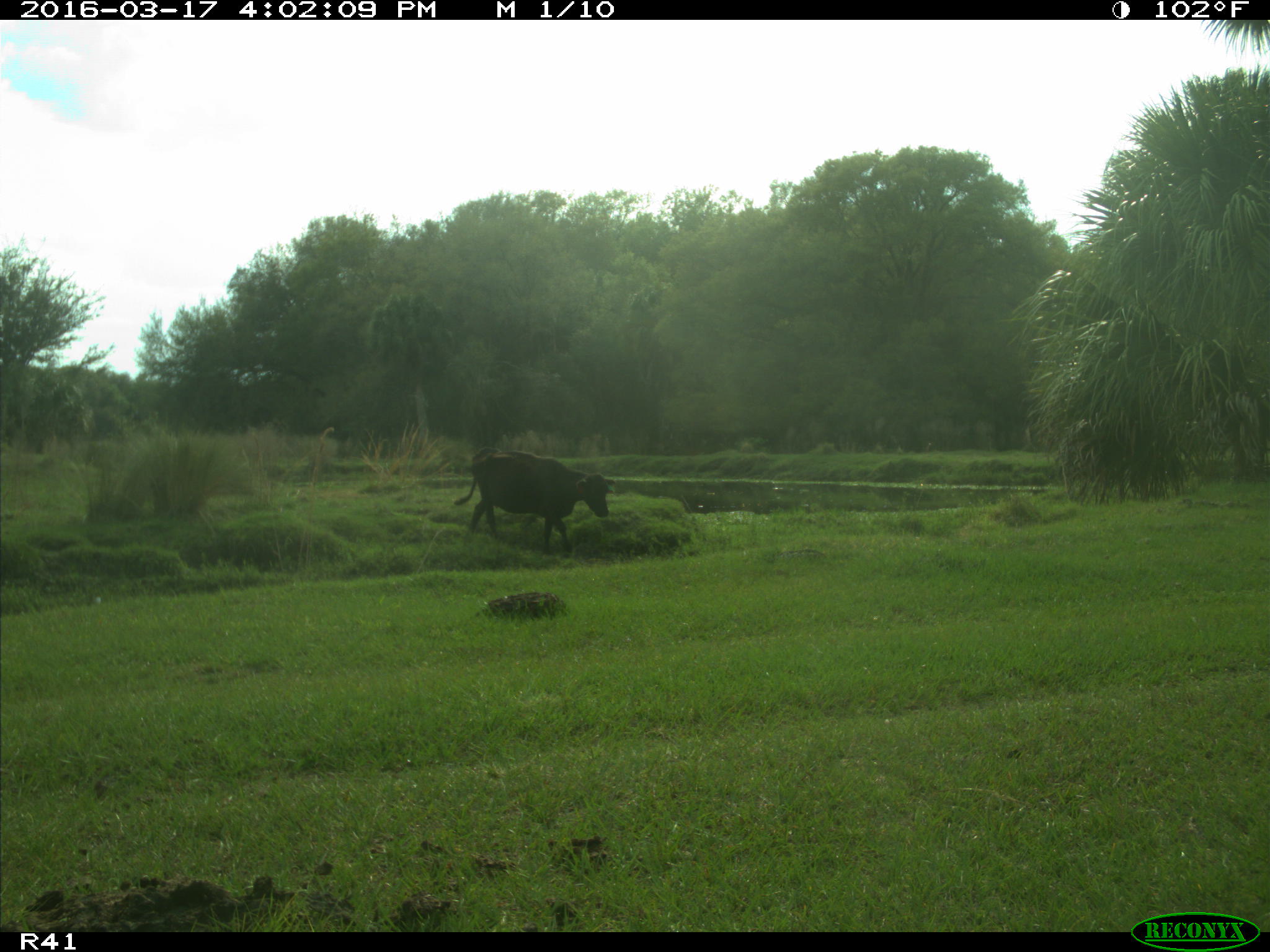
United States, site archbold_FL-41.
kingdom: Animalia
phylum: Chordata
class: Mammalia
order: Artiodactyla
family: Bovidae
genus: Bos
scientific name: Bos taurus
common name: domestic cow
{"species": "Bos taurus (domestic cow)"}